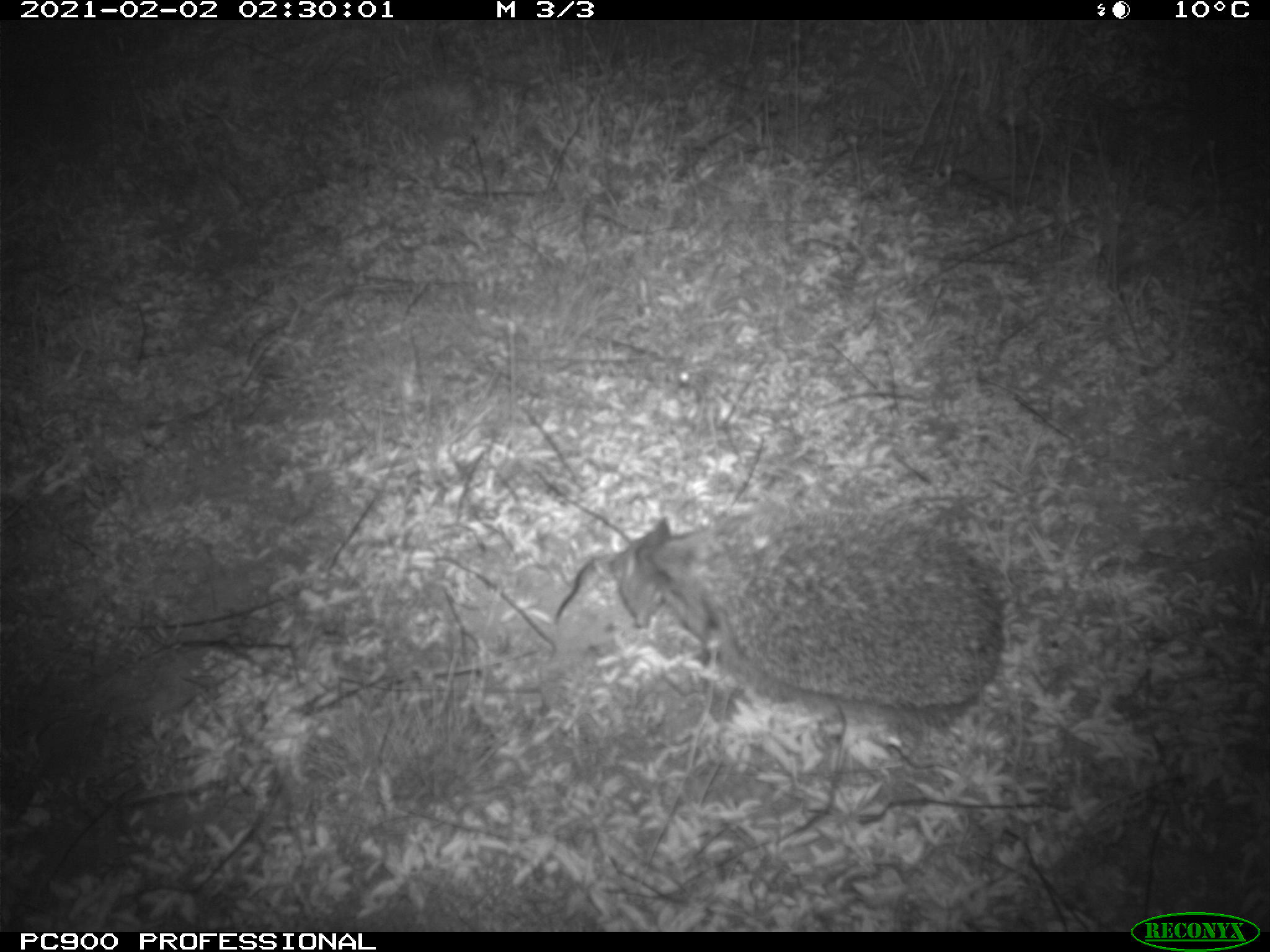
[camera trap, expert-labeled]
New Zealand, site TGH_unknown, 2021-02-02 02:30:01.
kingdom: Animalia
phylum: Chordata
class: Mammalia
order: Eulipotyphla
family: Erinaceidae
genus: Erinaceus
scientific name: Erinaceus europaeus europaeus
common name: european hedgehog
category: hedgehog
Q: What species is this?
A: Hedgehog (european hedgehog) (Erinaceus europaeus europaeus).